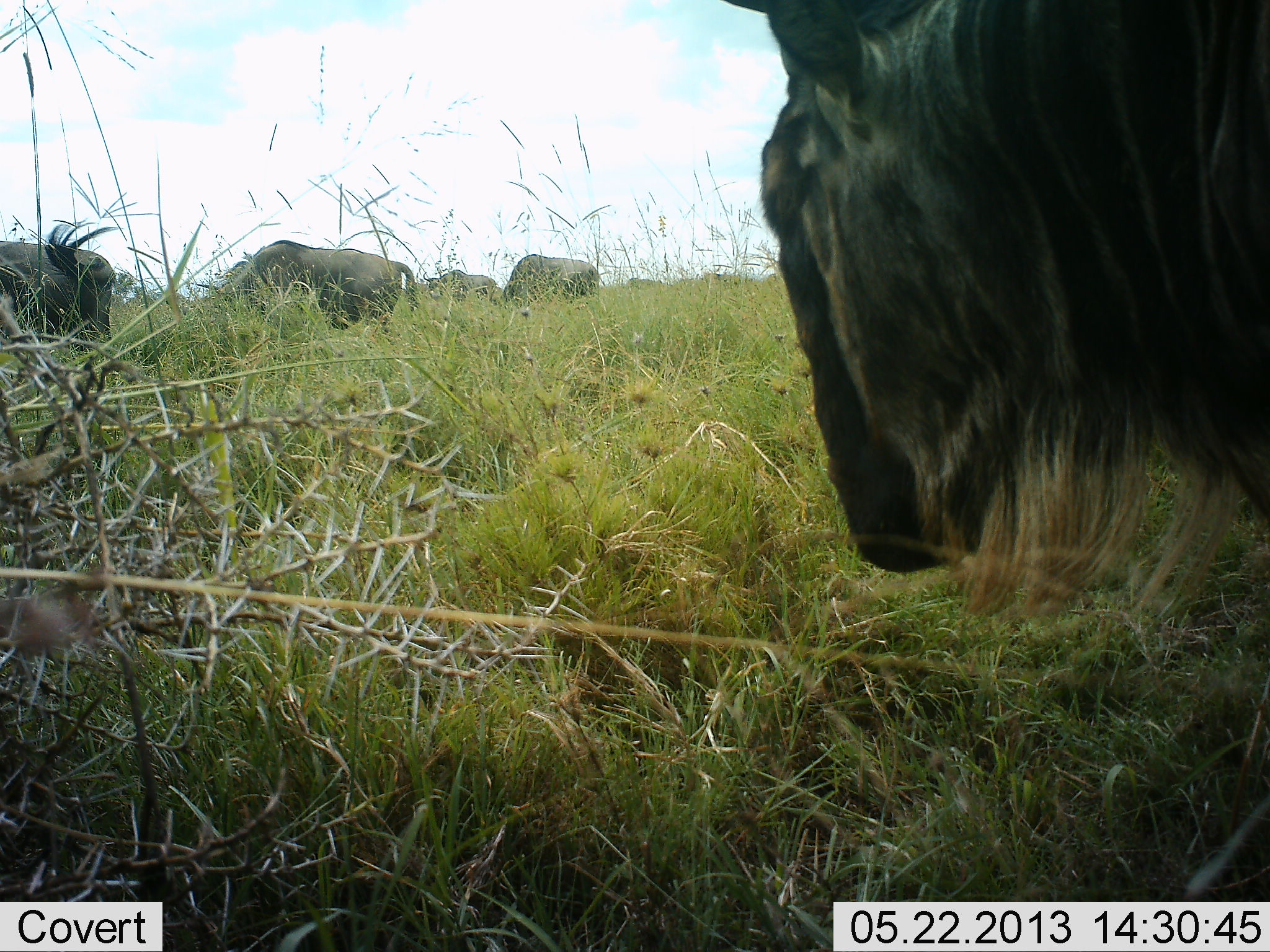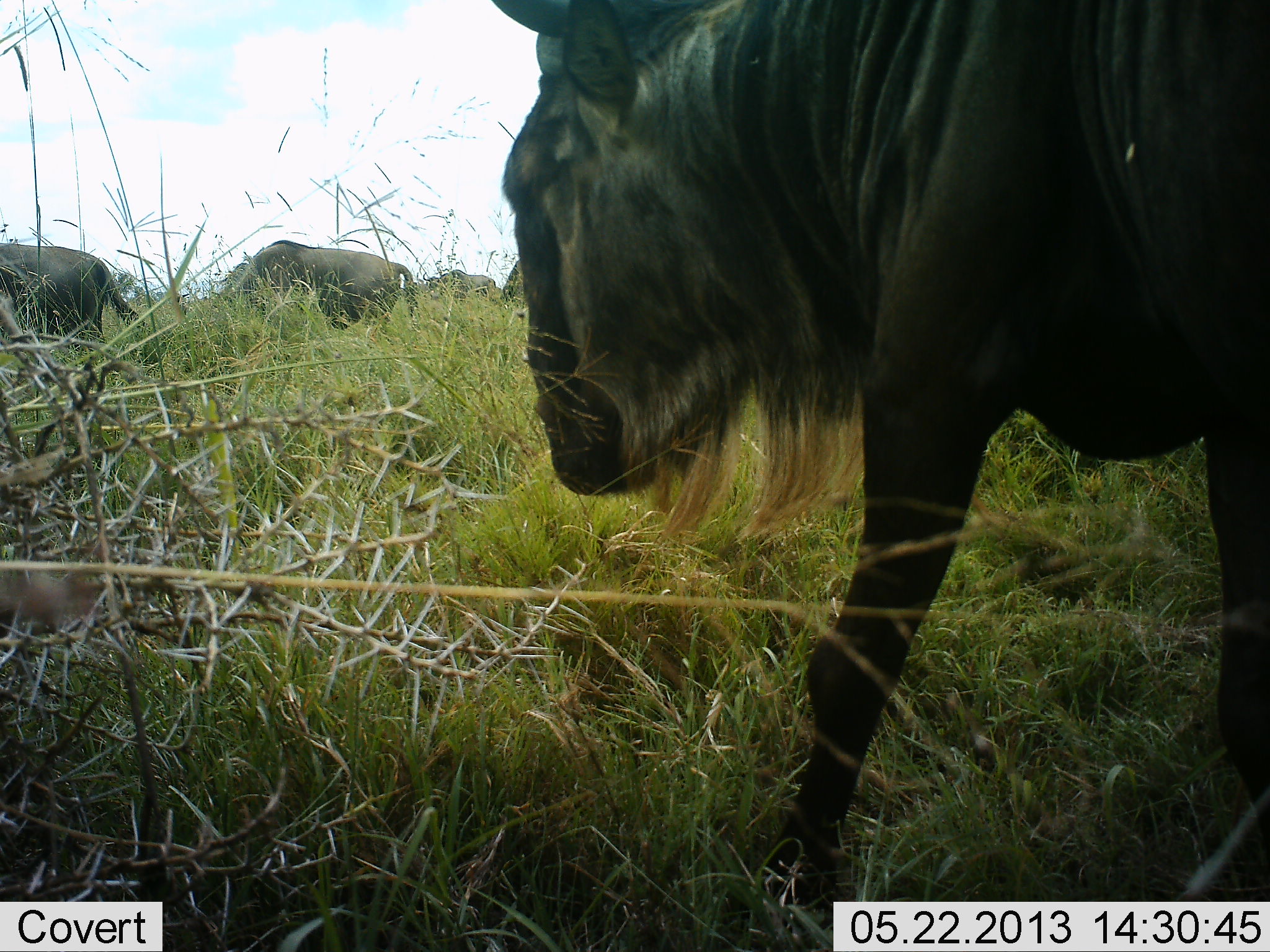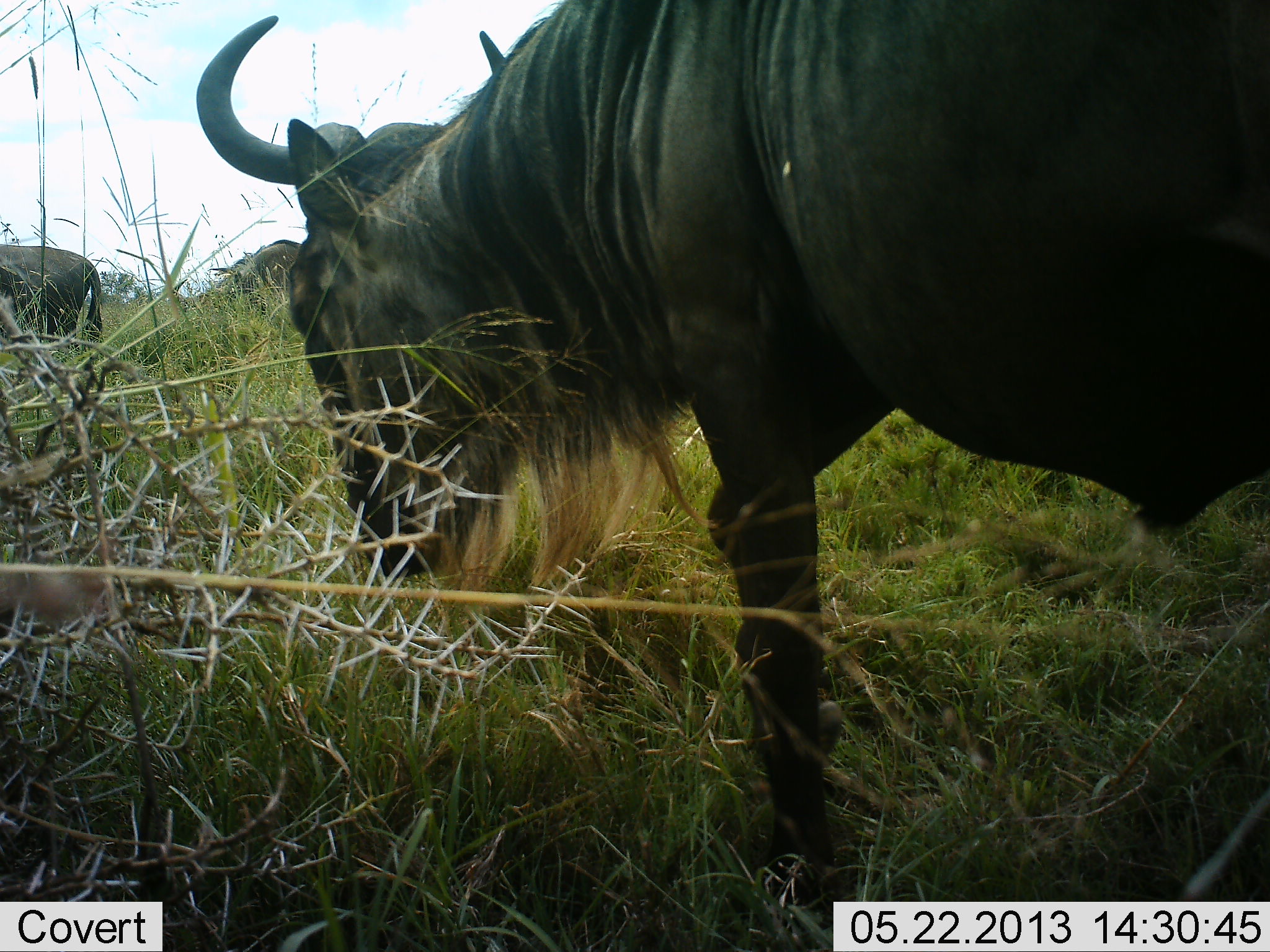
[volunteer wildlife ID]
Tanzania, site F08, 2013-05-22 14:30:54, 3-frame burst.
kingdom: Animalia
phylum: Chordata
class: Mammalia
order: Artiodactyla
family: Bovidae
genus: Connochaetes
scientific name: Connochaetes taurinus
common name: blue wildebeest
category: wildebeest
Wildebeest (blue wildebeest) (Connochaetes taurinus), count 5. Behavior (volunteer vote fractions): standing 50%, resting 0%, moving 80%, interacting 0%. Young present (vote fraction): 0%. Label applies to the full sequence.